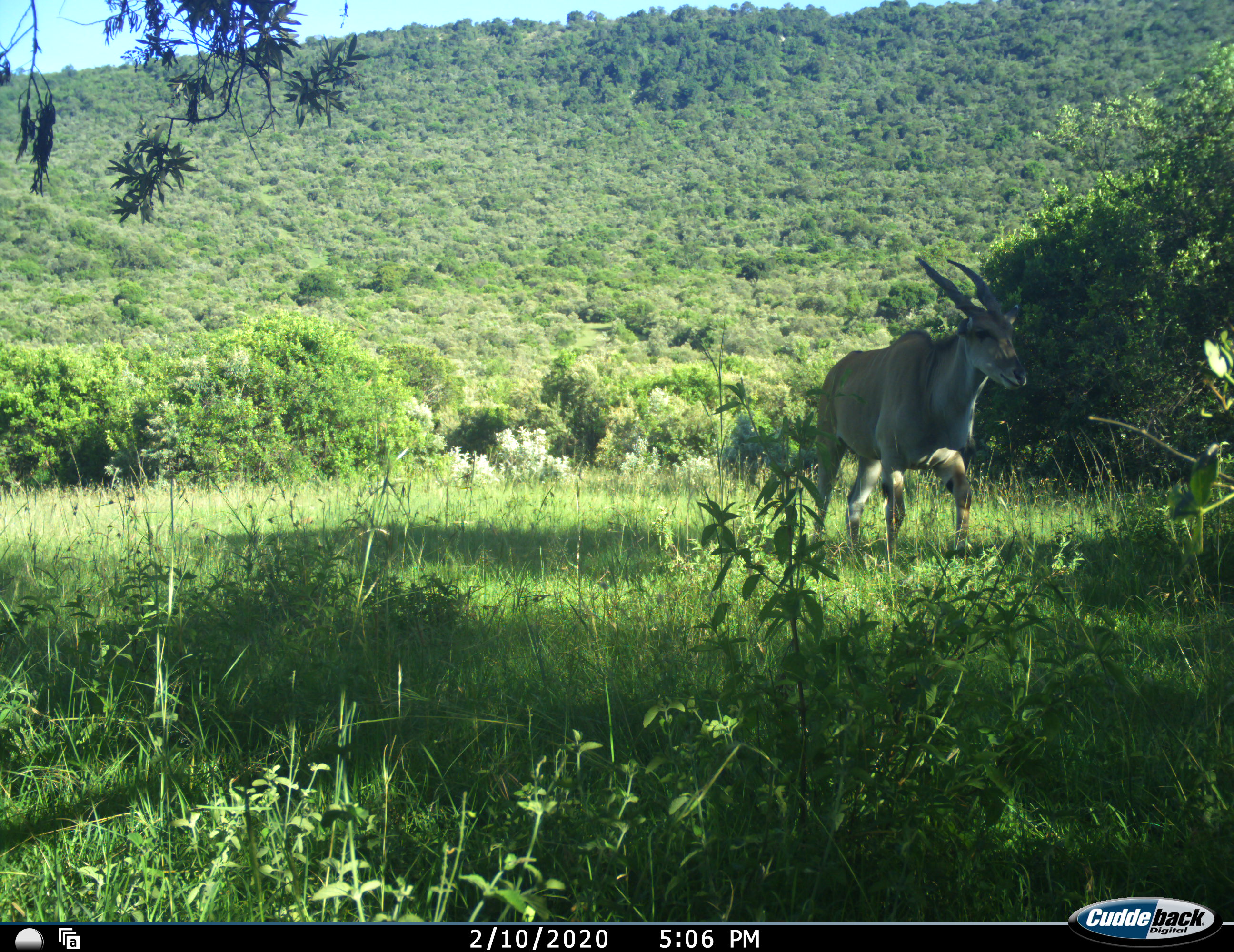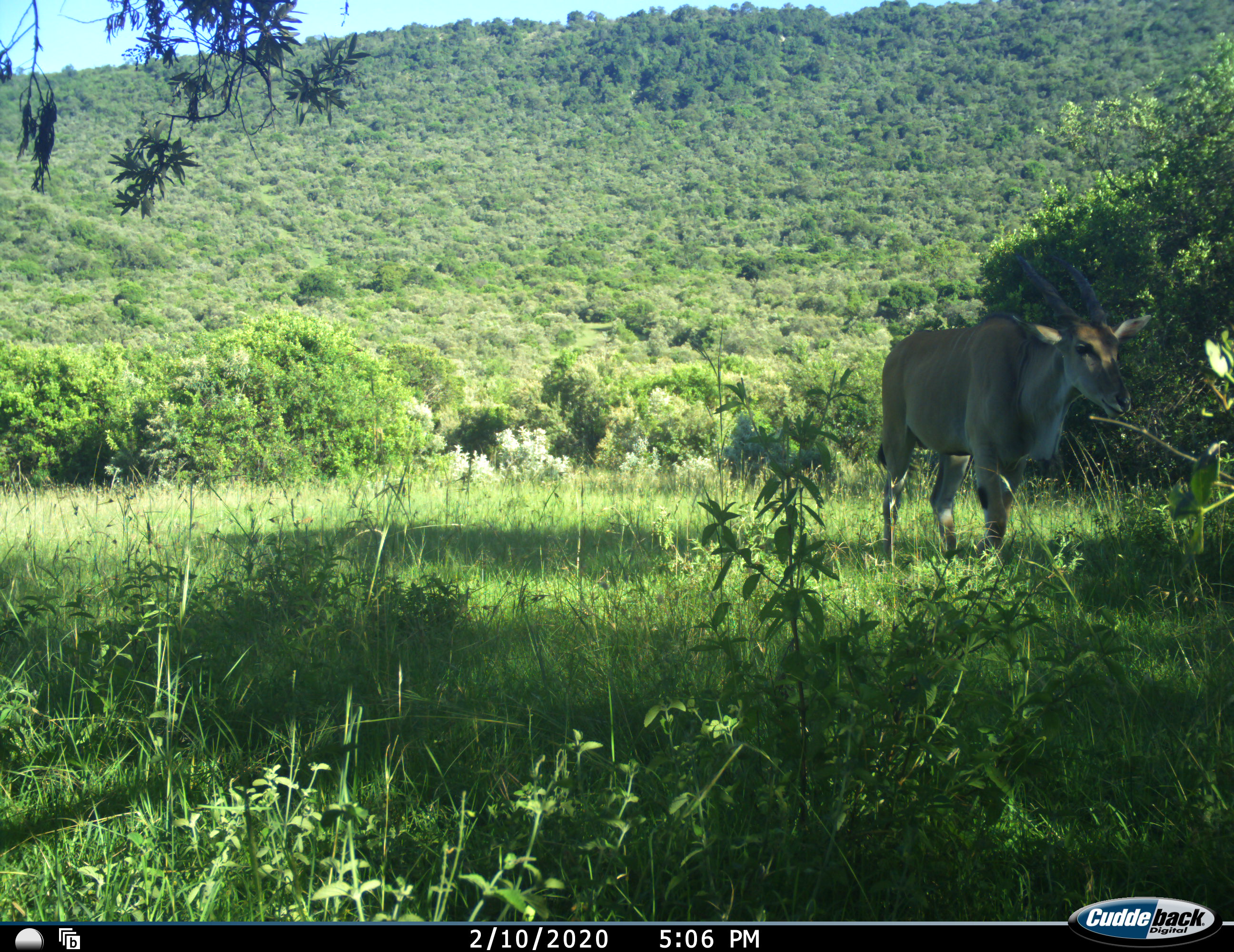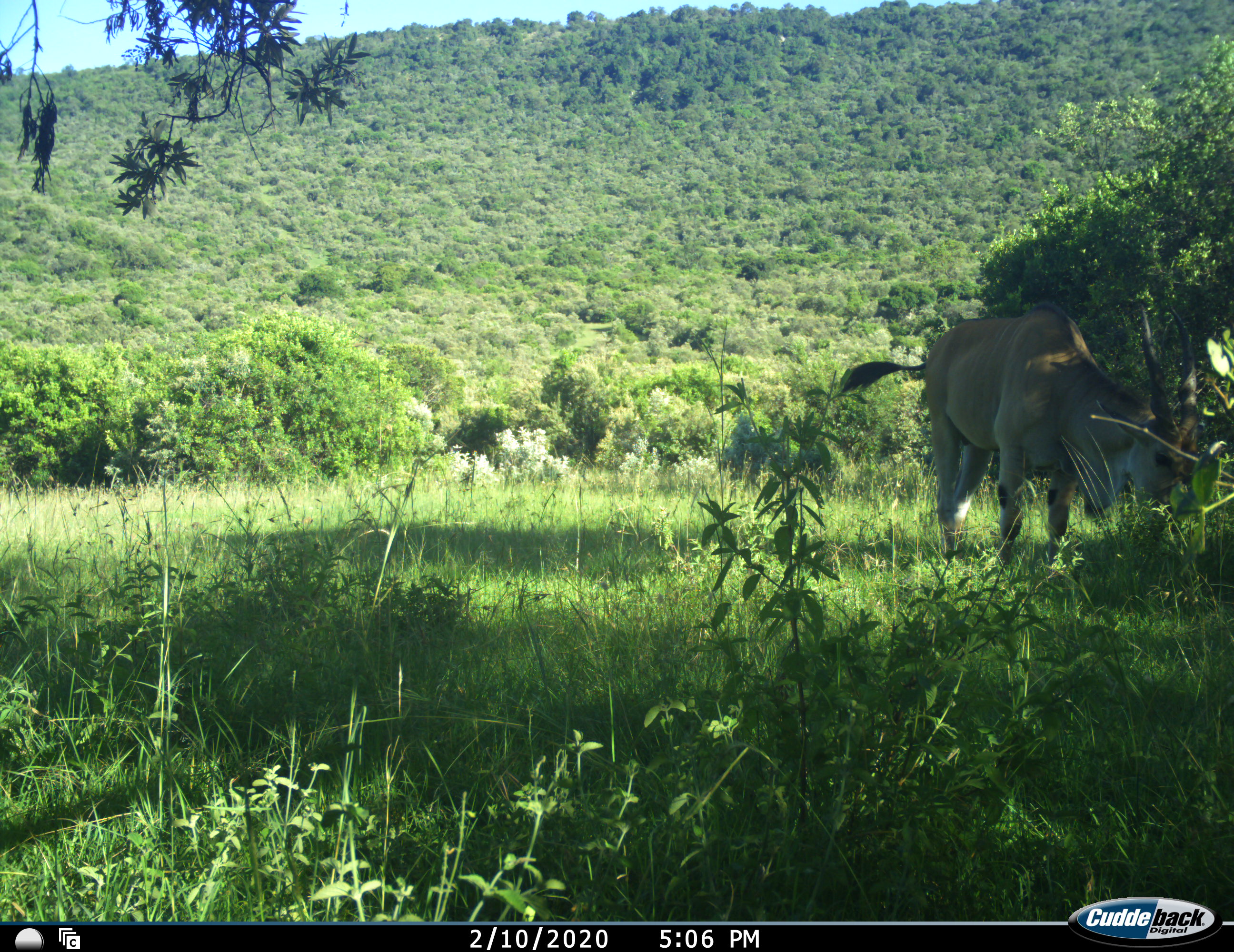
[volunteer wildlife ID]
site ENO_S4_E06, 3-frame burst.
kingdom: Animalia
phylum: Chordata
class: Mammalia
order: Artiodactyla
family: Bovidae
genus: Tragelaphus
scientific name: Tragelaphus oryx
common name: eland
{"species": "eland (Tragelaphus oryx)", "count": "1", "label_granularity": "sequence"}